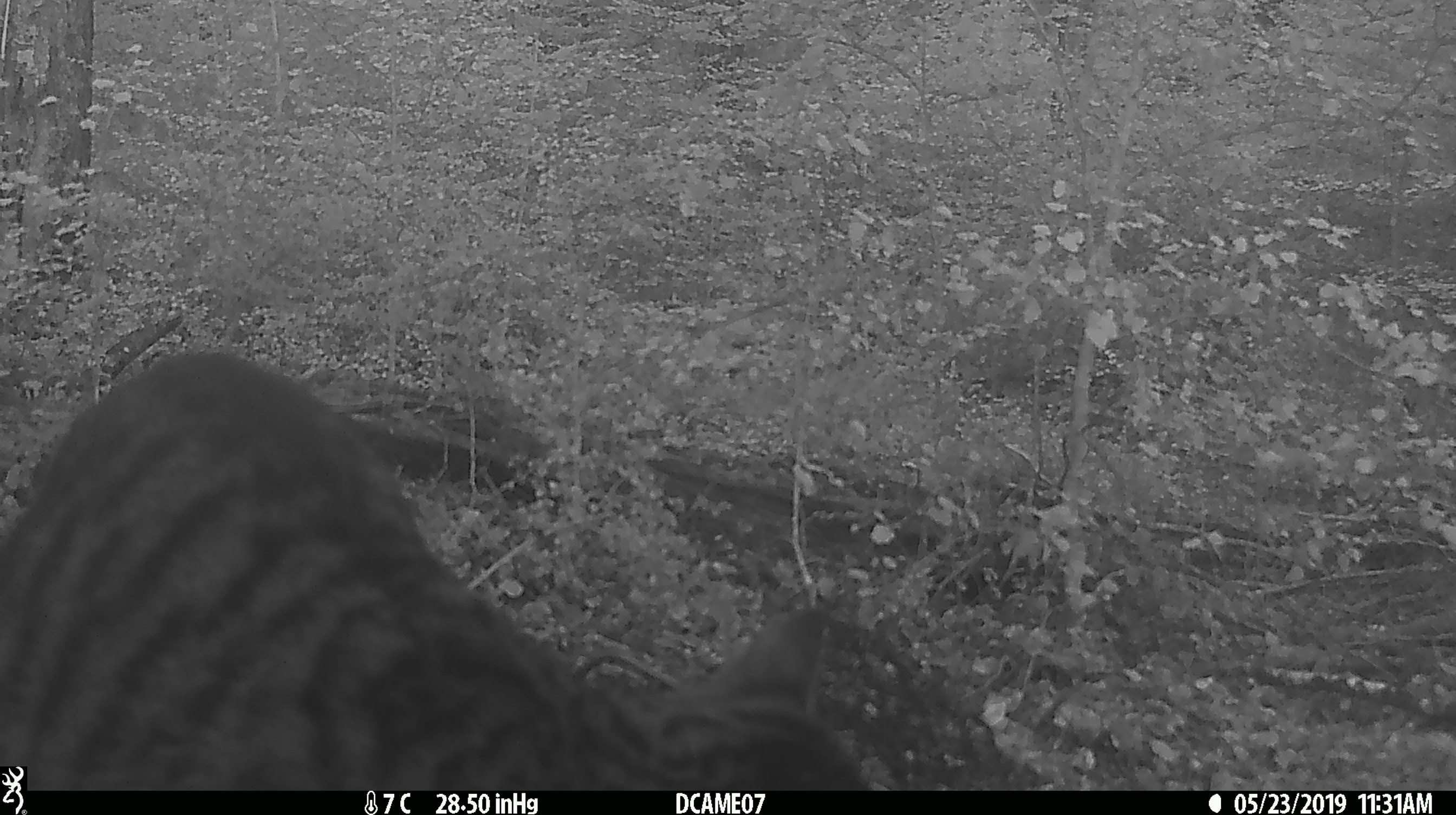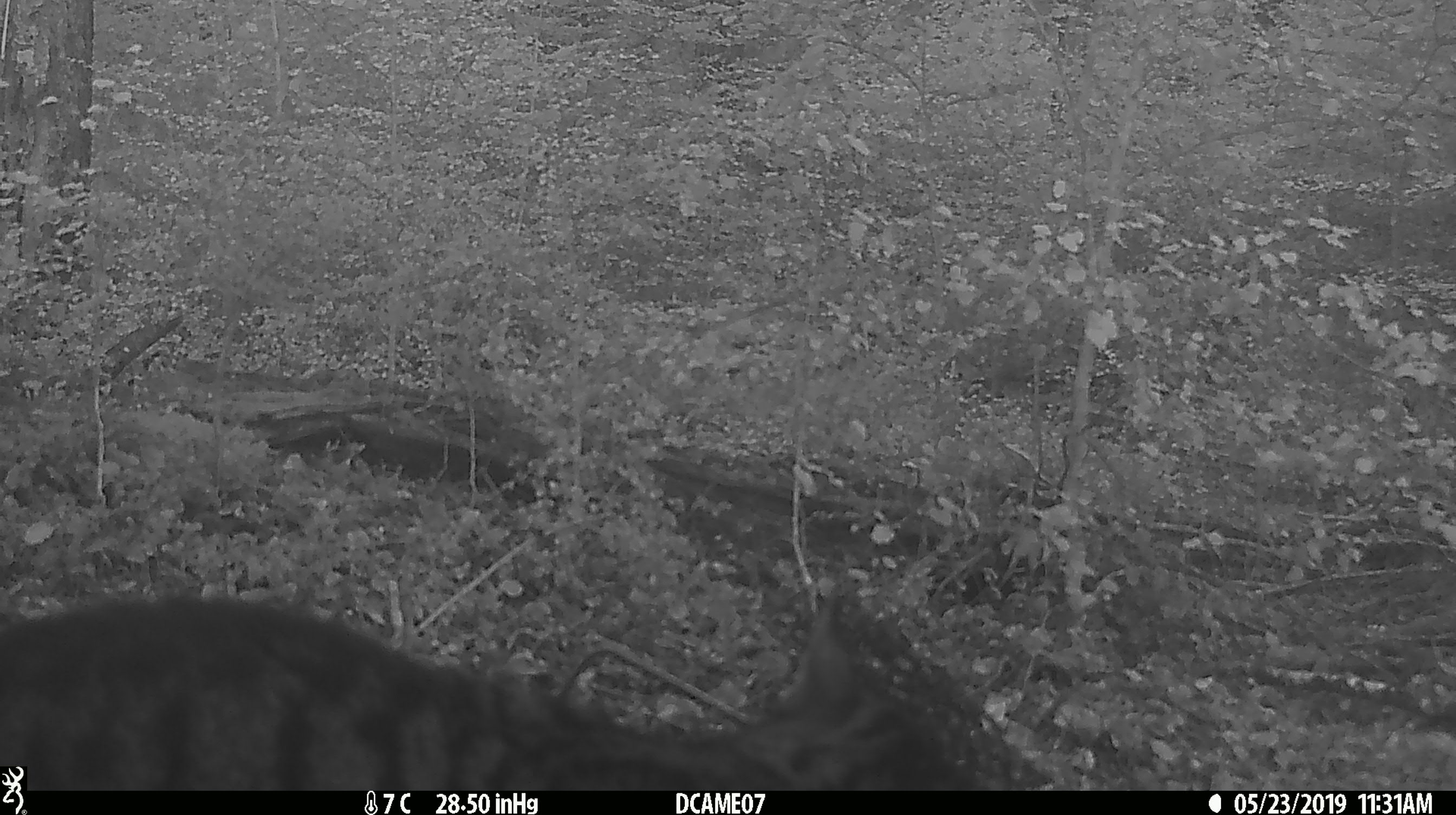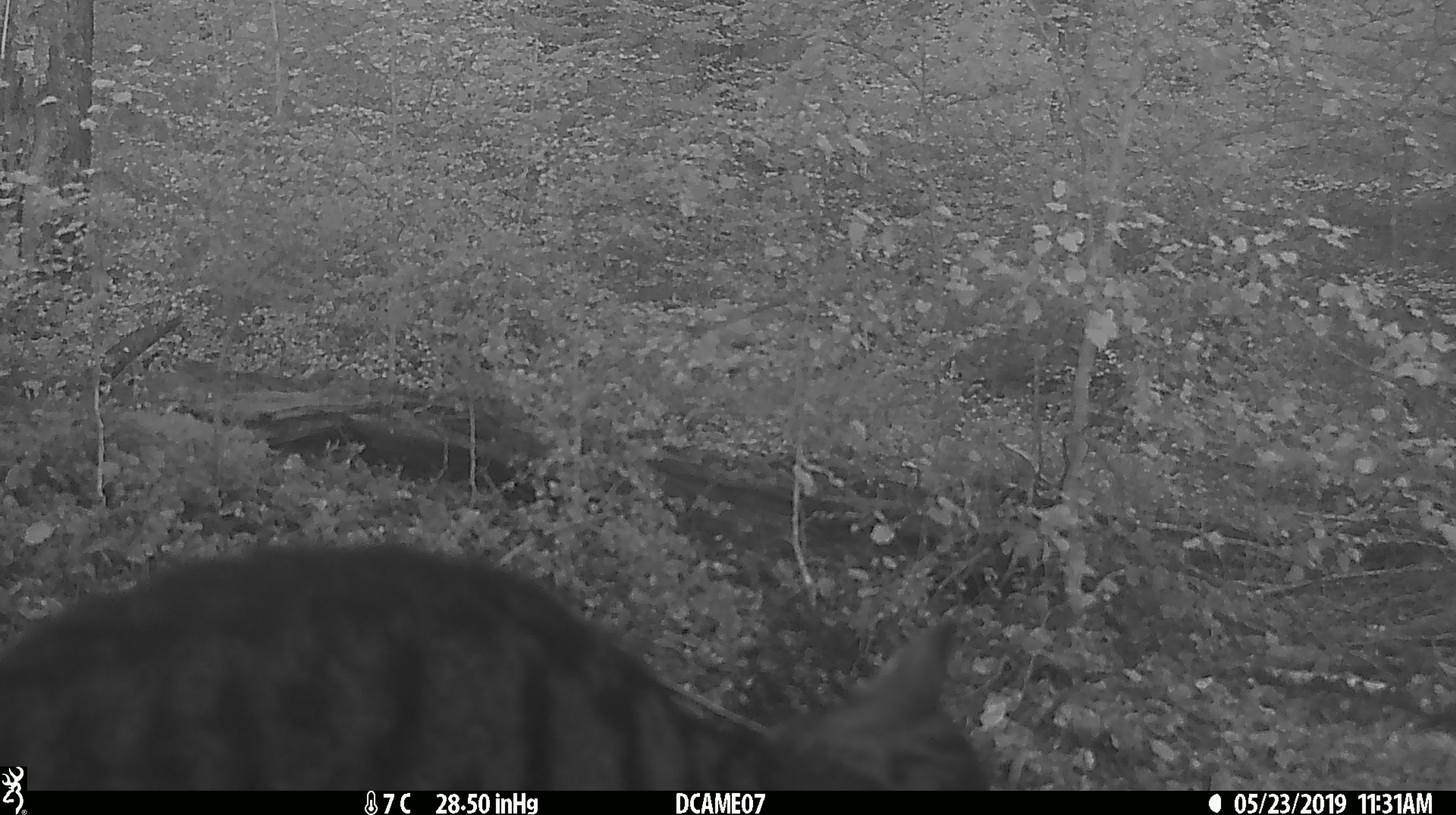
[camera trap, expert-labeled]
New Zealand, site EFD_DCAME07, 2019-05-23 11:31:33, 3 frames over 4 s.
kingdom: Animalia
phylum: Chordata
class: Mammalia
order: Carnivora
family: Felidae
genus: Felis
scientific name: Felis catus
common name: domestic cat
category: cat